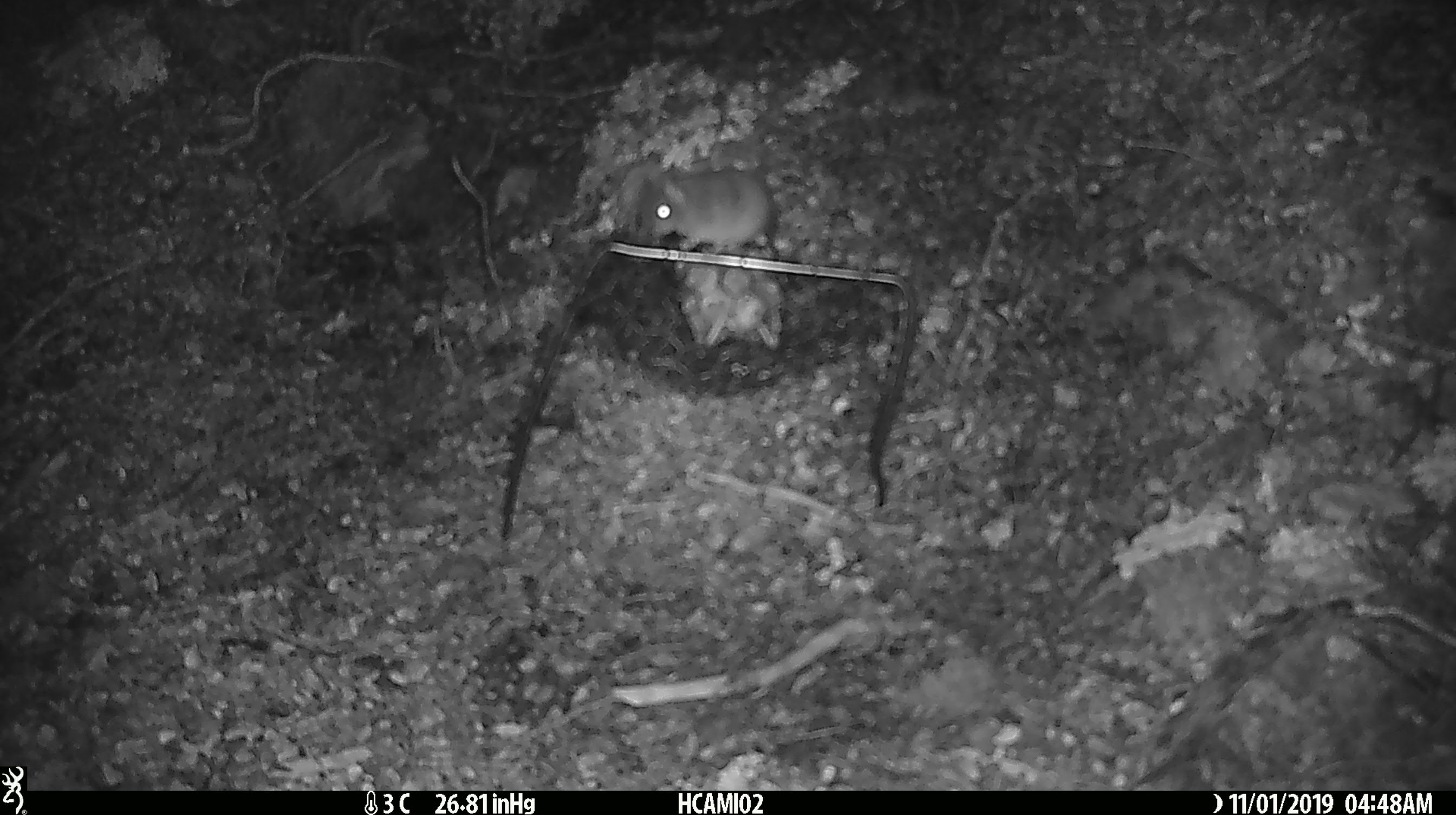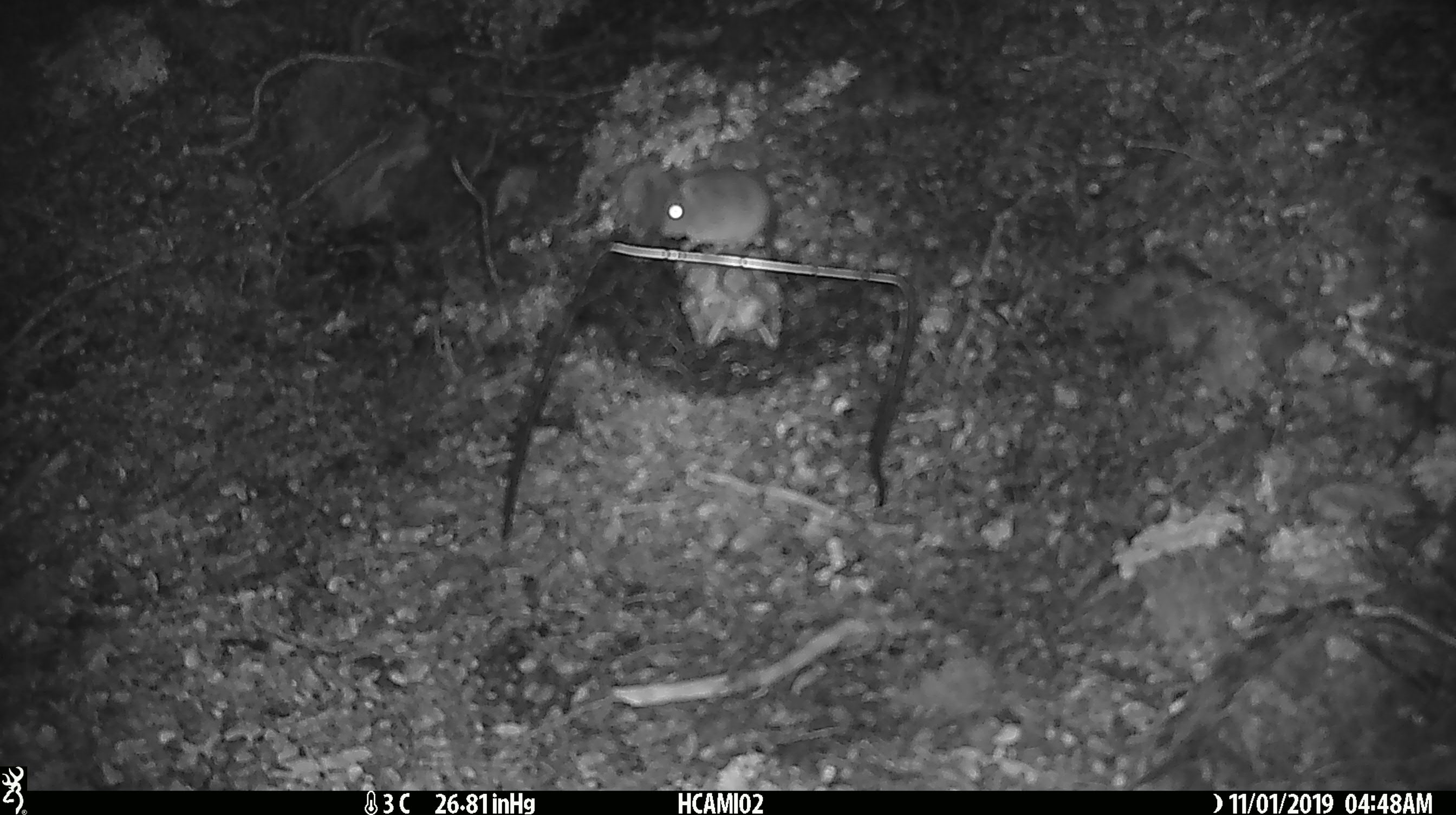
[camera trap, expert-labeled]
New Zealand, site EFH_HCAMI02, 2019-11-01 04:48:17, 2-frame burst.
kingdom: Animalia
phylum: Chordata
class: Mammalia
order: Rodentia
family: Muridae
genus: Mus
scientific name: Mus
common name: mouse